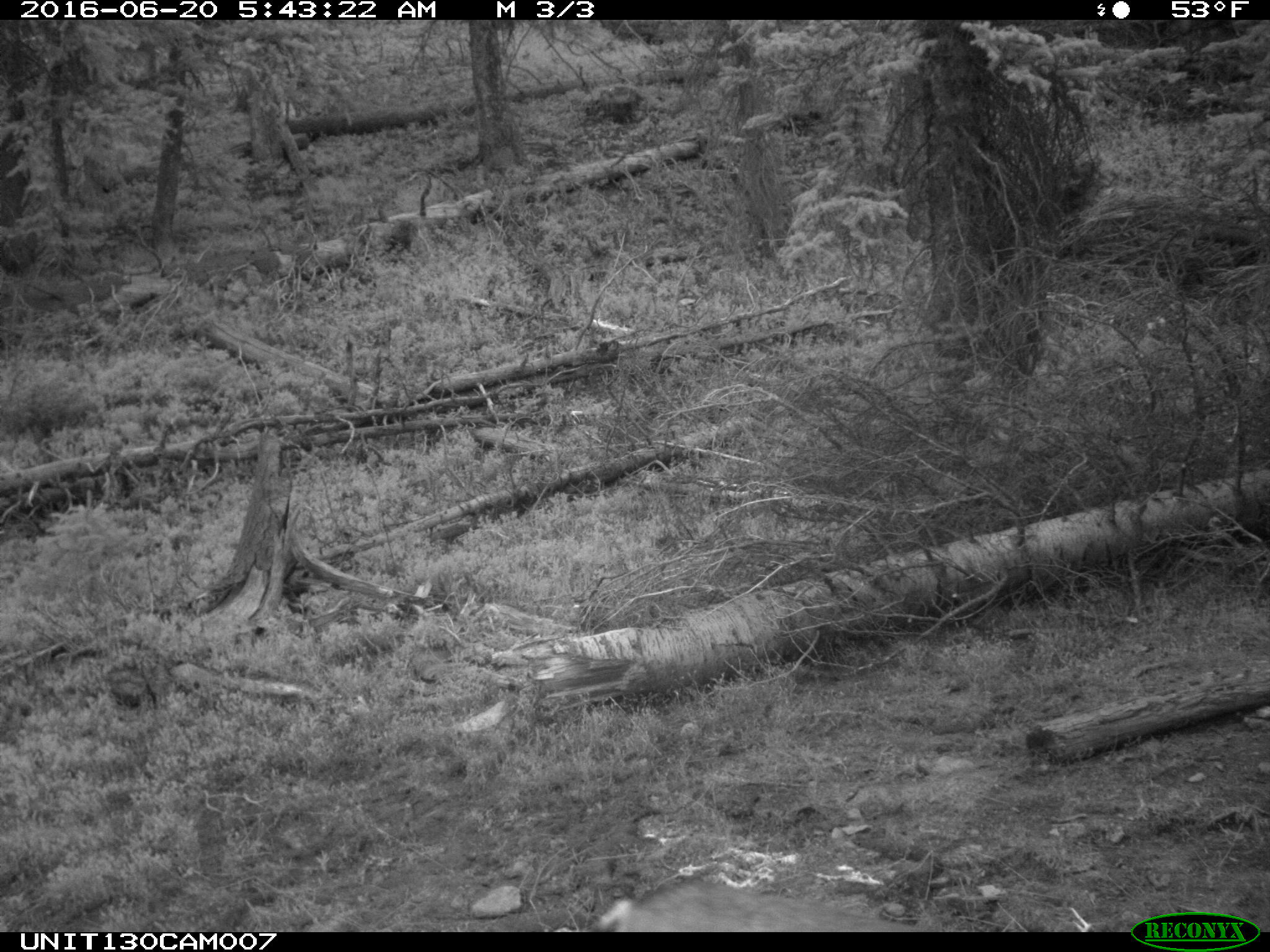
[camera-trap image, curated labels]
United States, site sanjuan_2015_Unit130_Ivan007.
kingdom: Animalia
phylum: Chordata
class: Mammalia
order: Artiodactyla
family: Cervidae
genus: Odocoileus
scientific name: Odocoileus hemionus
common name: mule deer